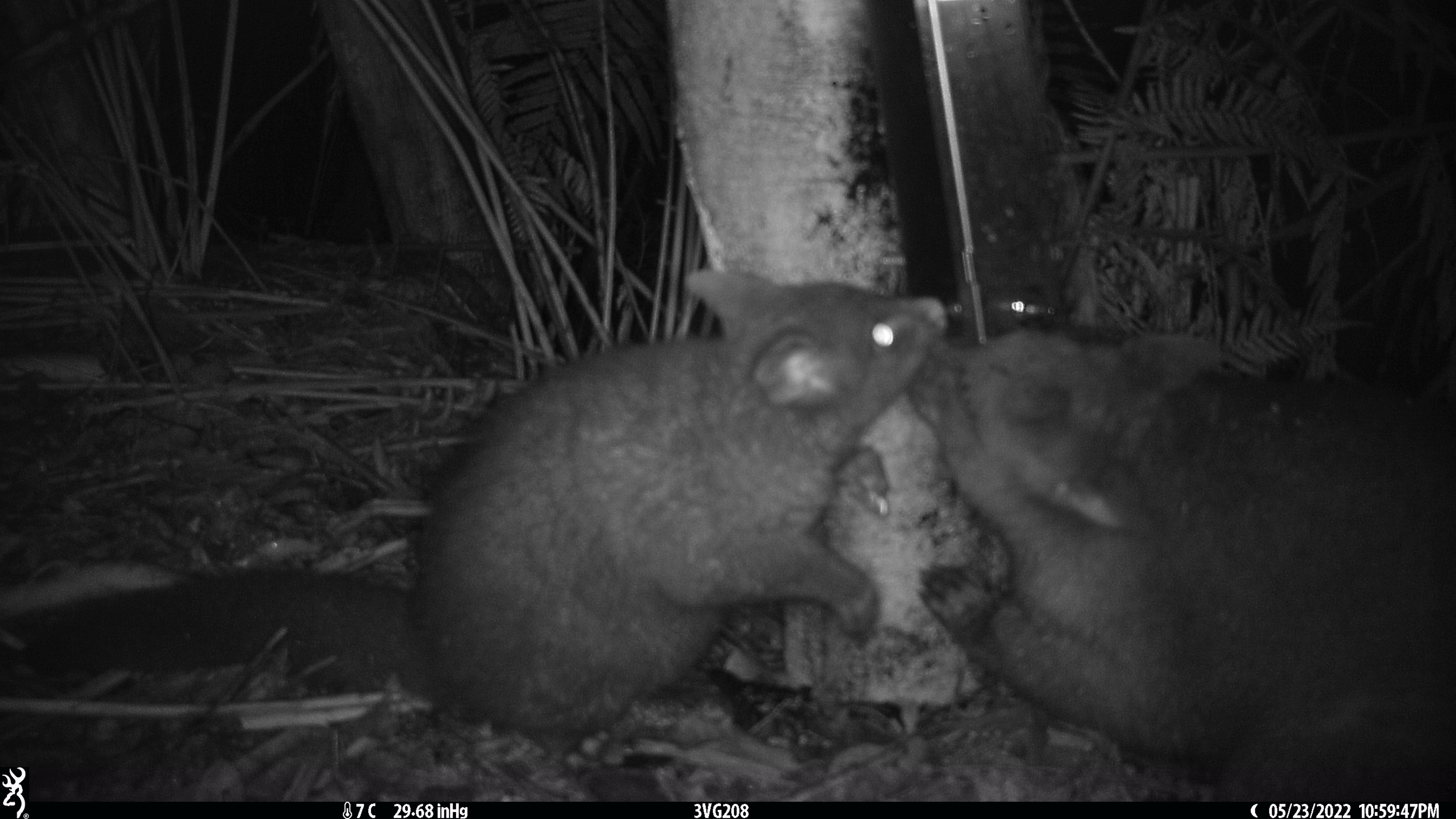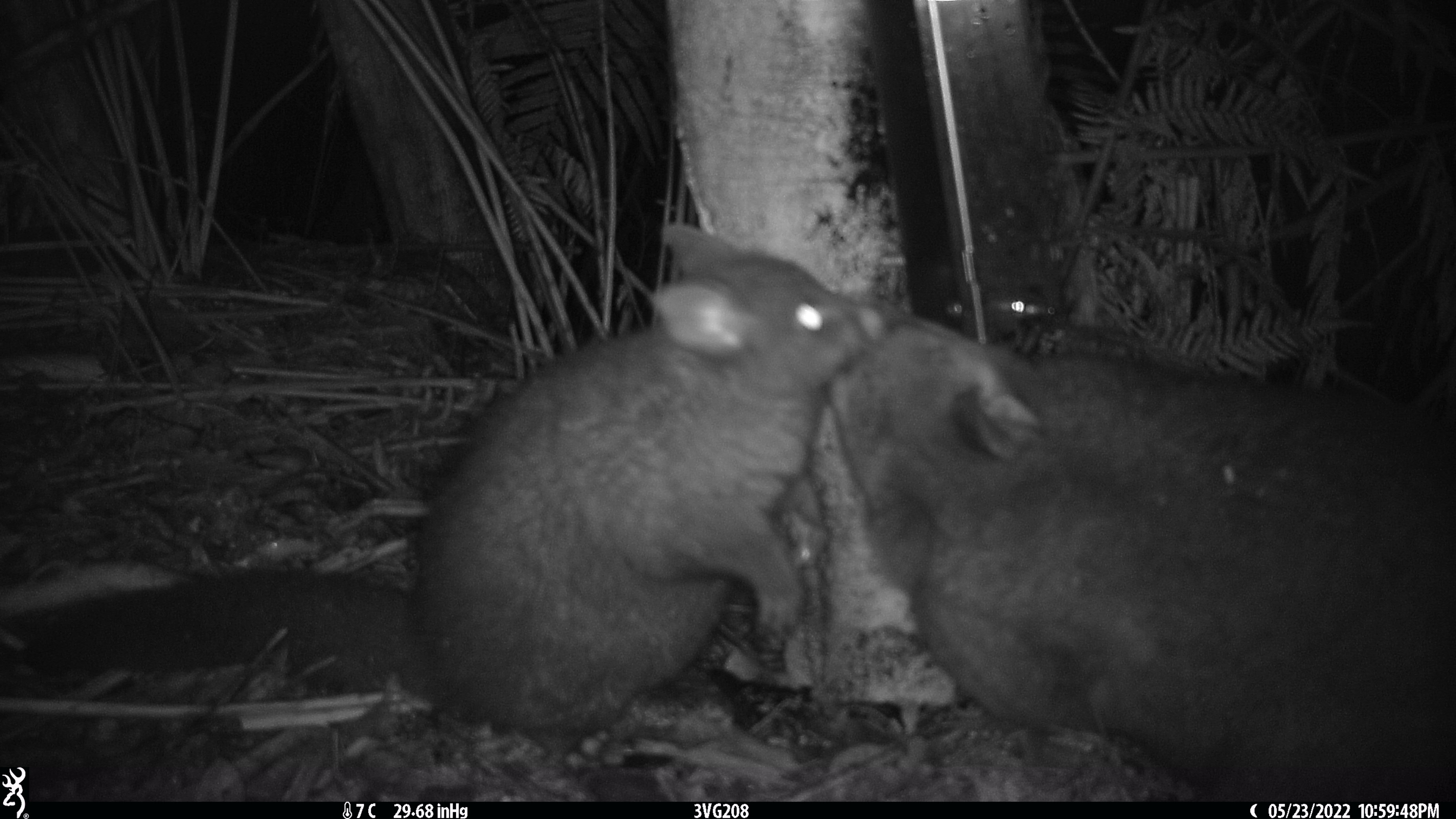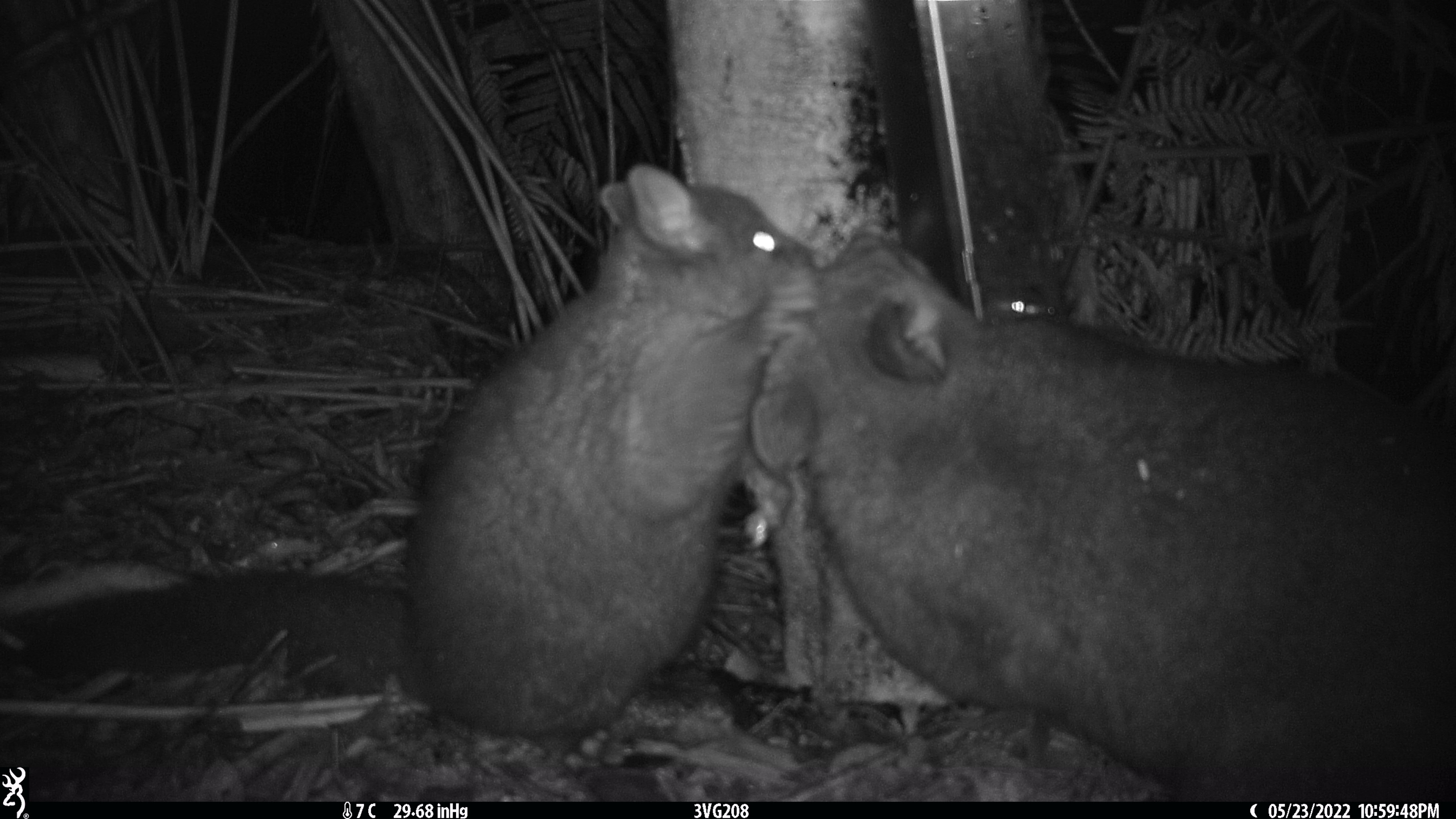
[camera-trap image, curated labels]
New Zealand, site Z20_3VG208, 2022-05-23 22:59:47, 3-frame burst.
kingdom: Animalia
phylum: Chordata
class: Mammalia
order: Diprotodontia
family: Phalangeridae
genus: Trichosurus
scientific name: Trichosurus vulpecula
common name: common brushtail possum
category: possum